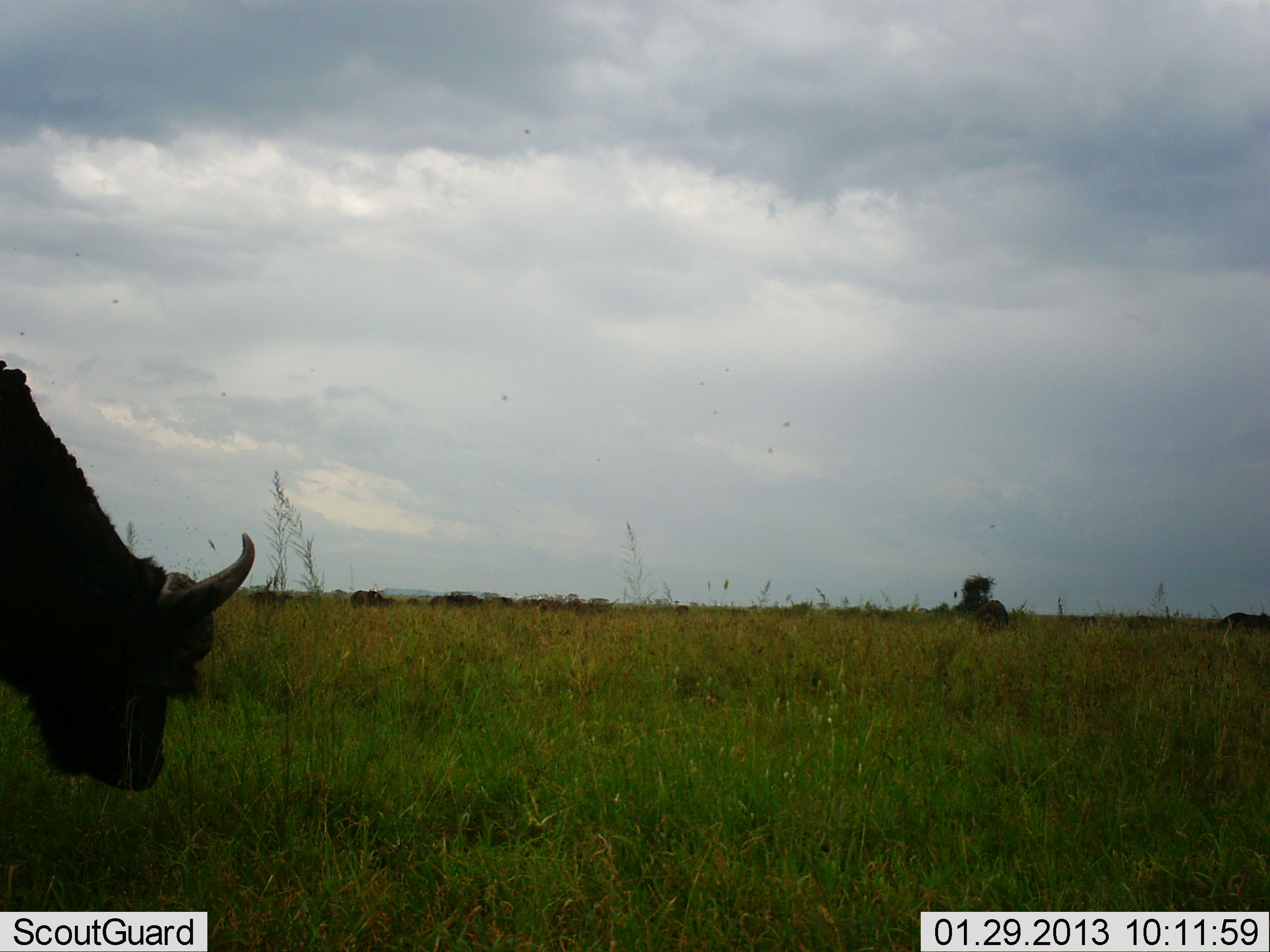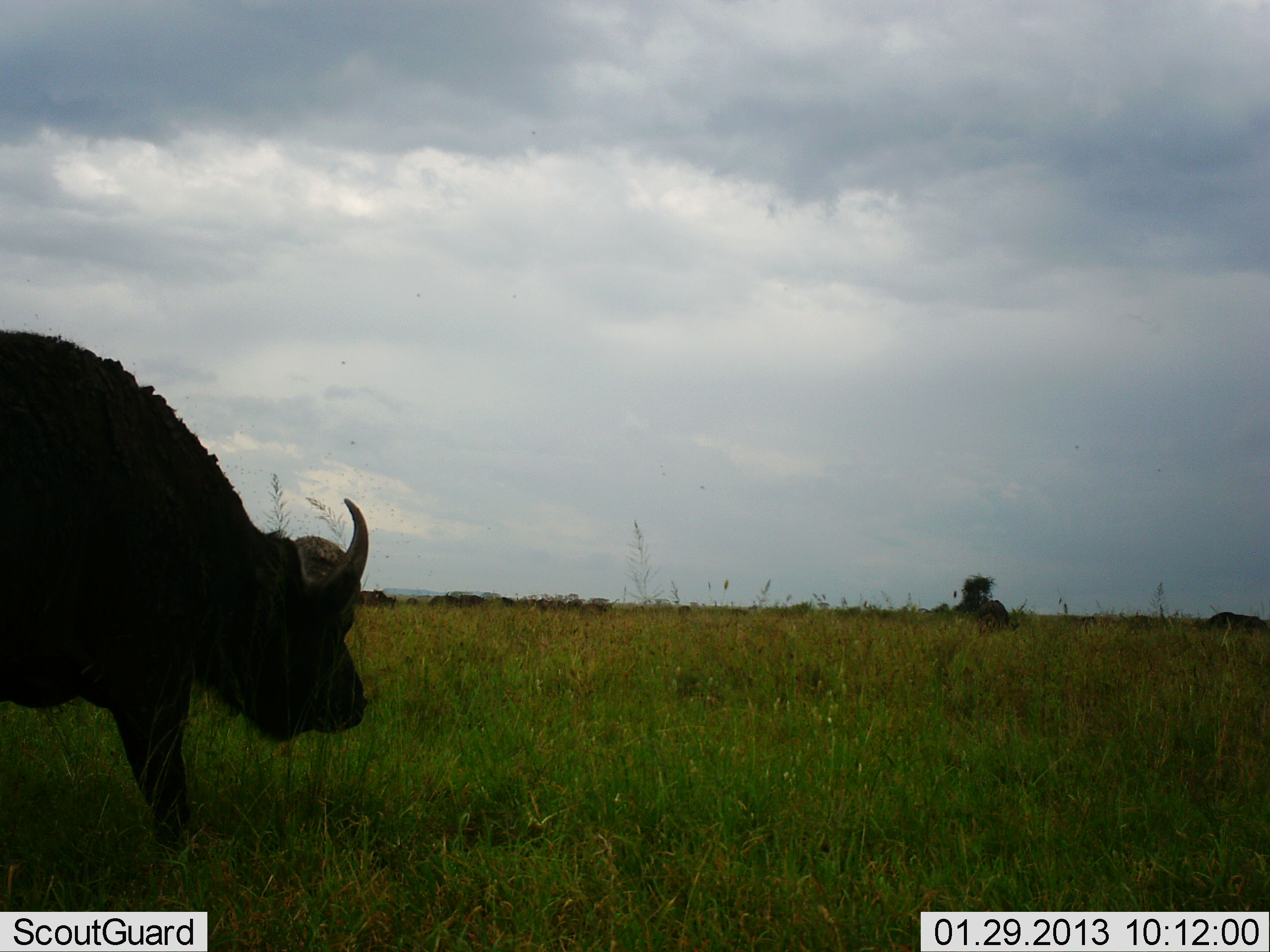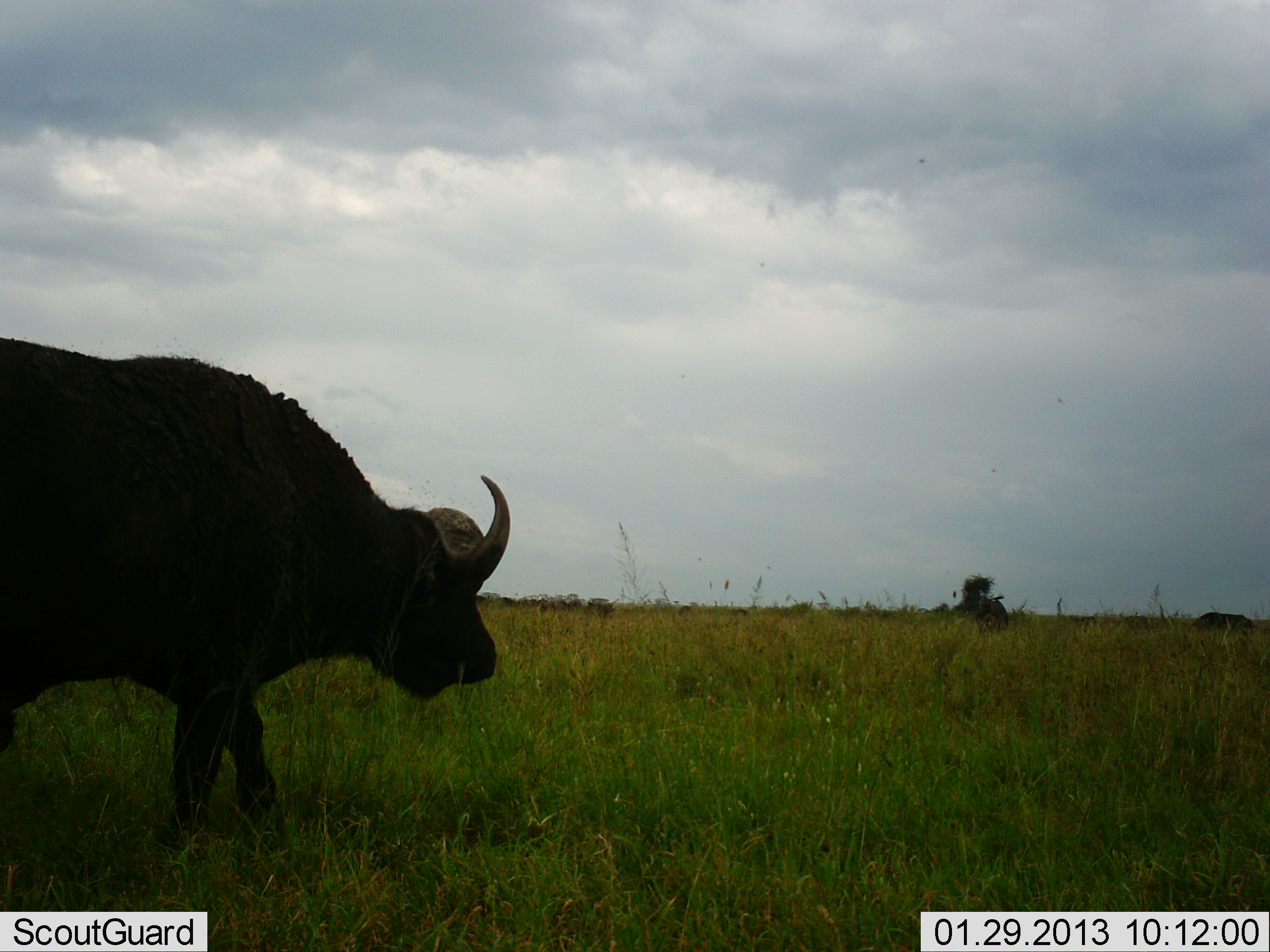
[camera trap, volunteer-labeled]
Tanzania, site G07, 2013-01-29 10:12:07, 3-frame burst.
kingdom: Animalia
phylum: Chordata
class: Mammalia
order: Artiodactyla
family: Bovidae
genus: Syncerus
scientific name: Syncerus caffer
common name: cape buffalo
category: buffalo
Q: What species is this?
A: Buffalo (cape buffalo) (Syncerus caffer).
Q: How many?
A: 2.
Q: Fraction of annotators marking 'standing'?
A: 29%.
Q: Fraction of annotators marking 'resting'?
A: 3%.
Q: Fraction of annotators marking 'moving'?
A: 89%.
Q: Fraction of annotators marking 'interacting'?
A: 3%.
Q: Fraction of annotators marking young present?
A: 0%.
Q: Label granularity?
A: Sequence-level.